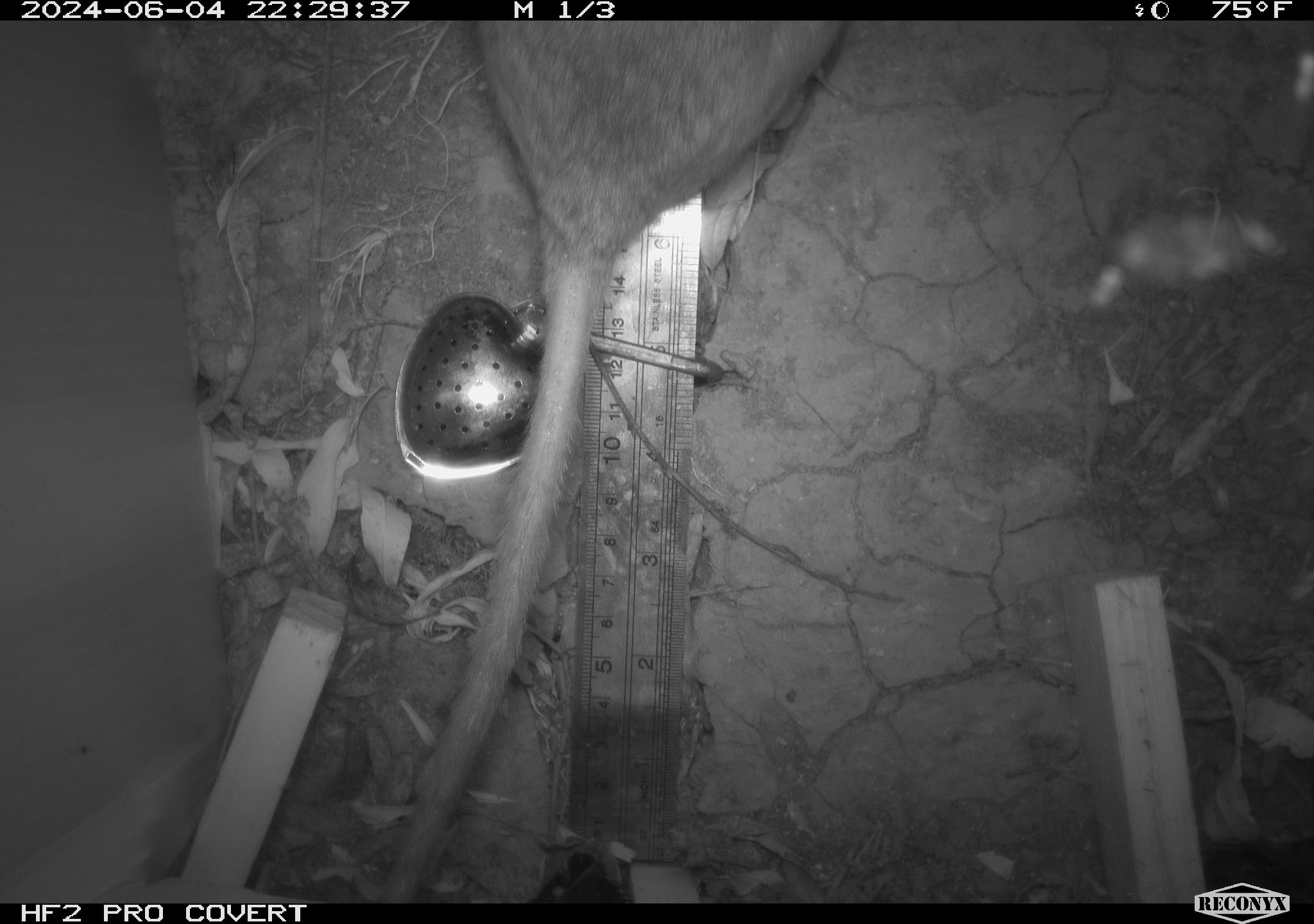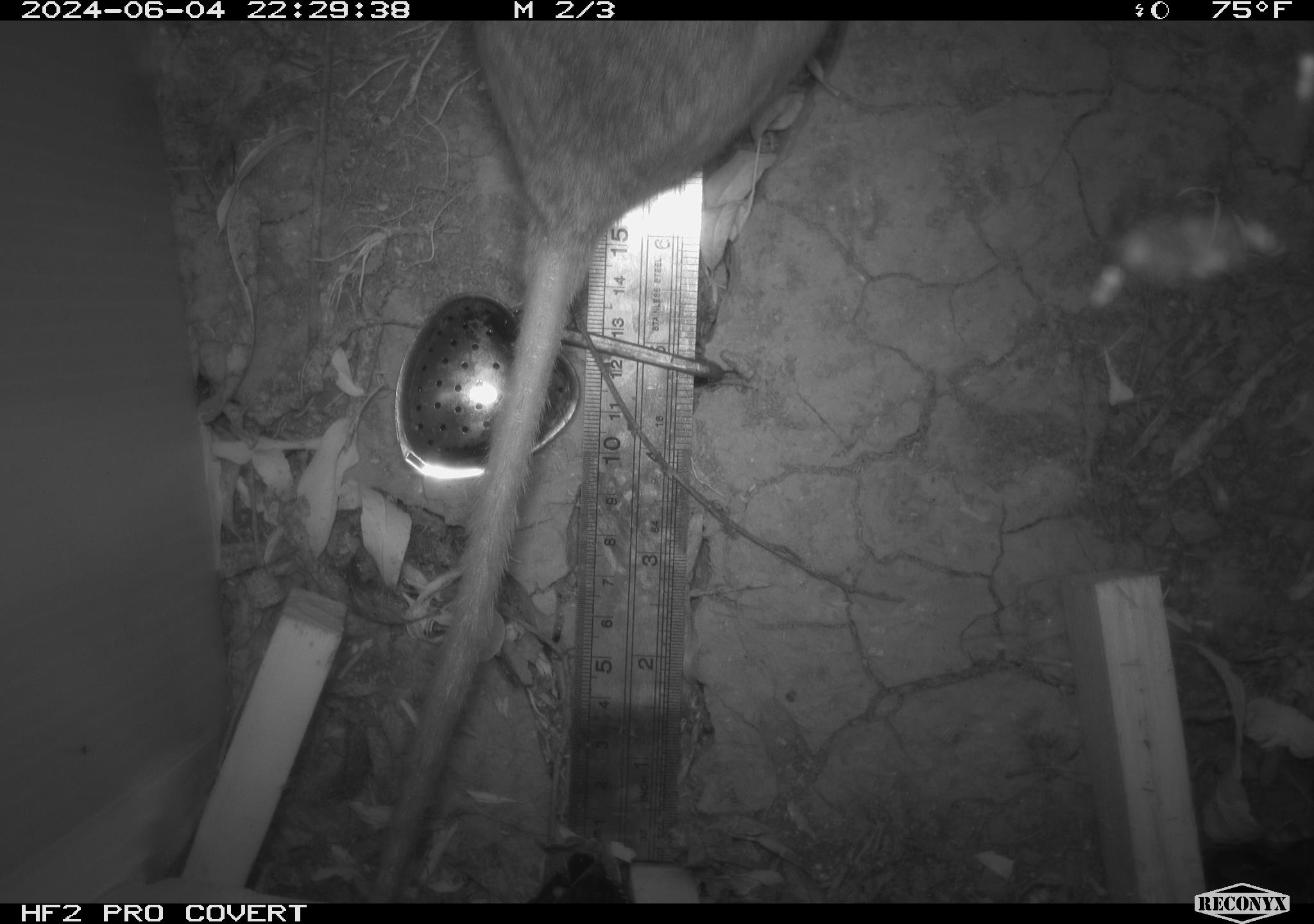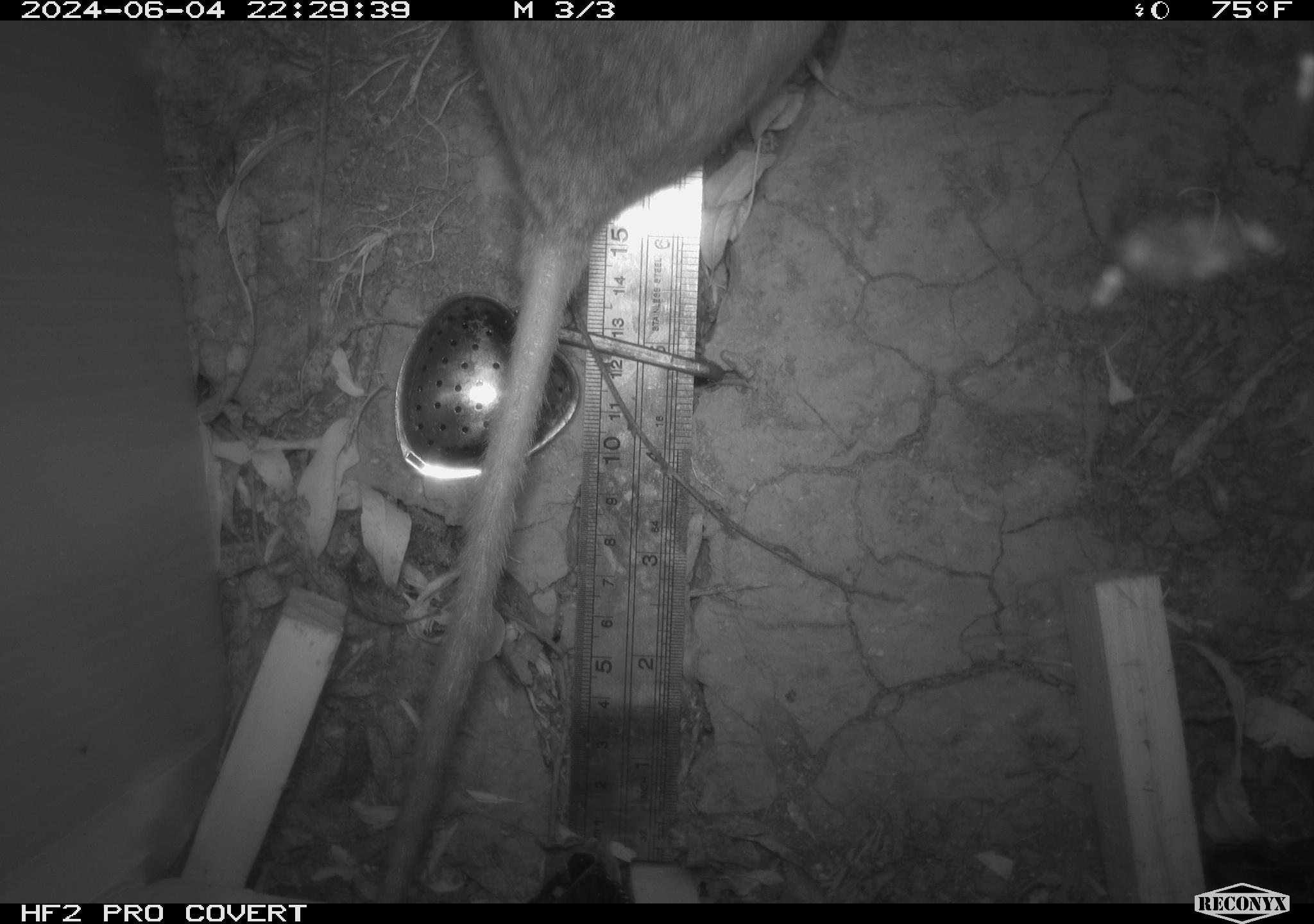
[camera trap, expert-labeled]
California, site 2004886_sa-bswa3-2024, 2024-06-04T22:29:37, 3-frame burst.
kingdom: Animalia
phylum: Chordata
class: Mammalia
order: Rodentia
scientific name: Rodentia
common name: woodrat or rat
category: woodrat or rat species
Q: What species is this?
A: Woodrat or rat species (woodrat or rat) (Rodentia).